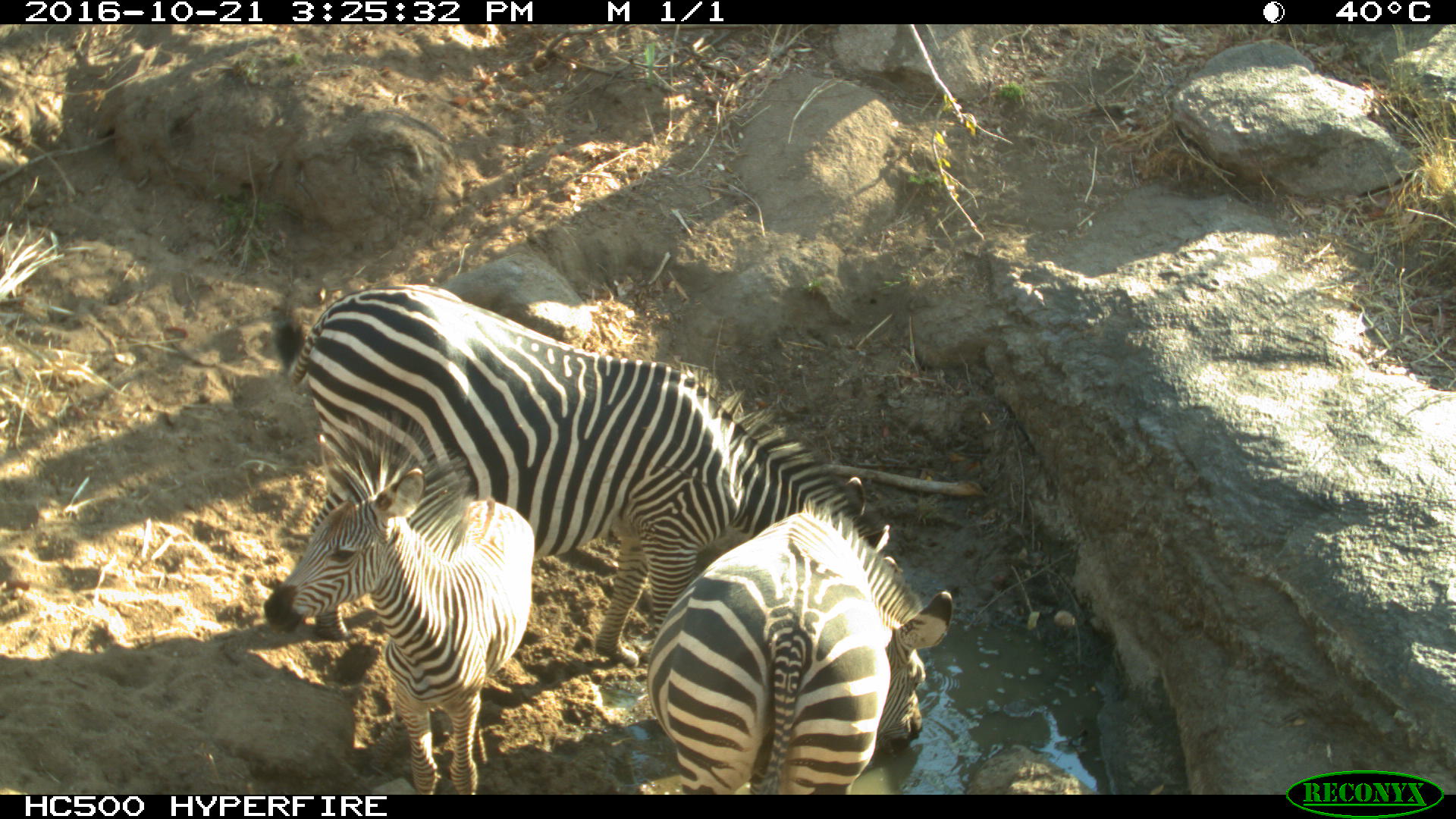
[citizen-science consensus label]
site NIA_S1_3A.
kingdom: Animalia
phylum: Chordata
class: Mammalia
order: Perissodactyla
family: Equidae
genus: Equus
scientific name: Equus quagga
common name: plains zebra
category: zebraplains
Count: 3.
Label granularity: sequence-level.